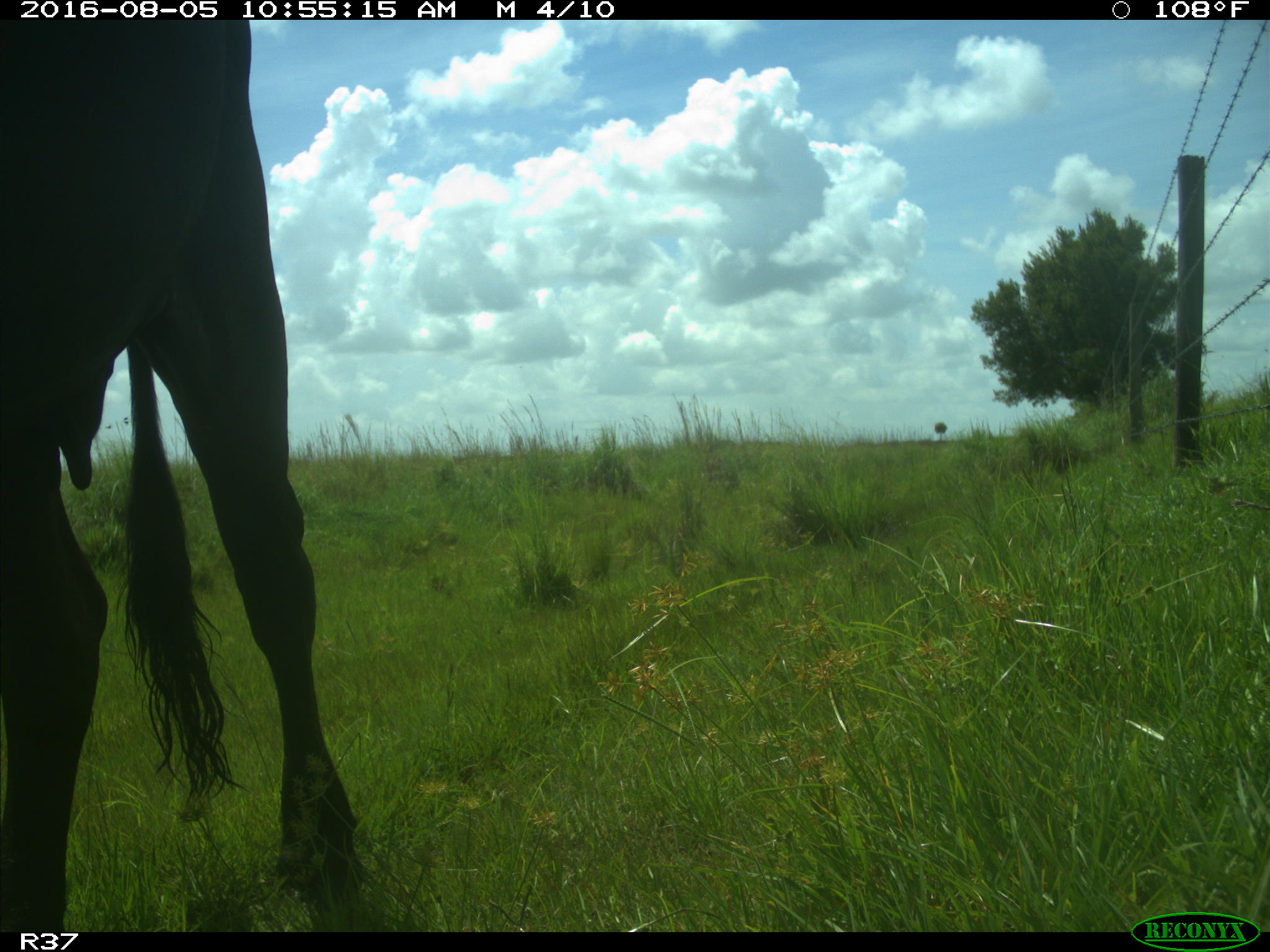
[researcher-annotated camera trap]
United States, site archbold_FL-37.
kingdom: Animalia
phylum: Chordata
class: Mammalia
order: Artiodactyla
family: Bovidae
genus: Bos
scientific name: Bos taurus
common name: domestic cow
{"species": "Bos taurus (domestic cow)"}